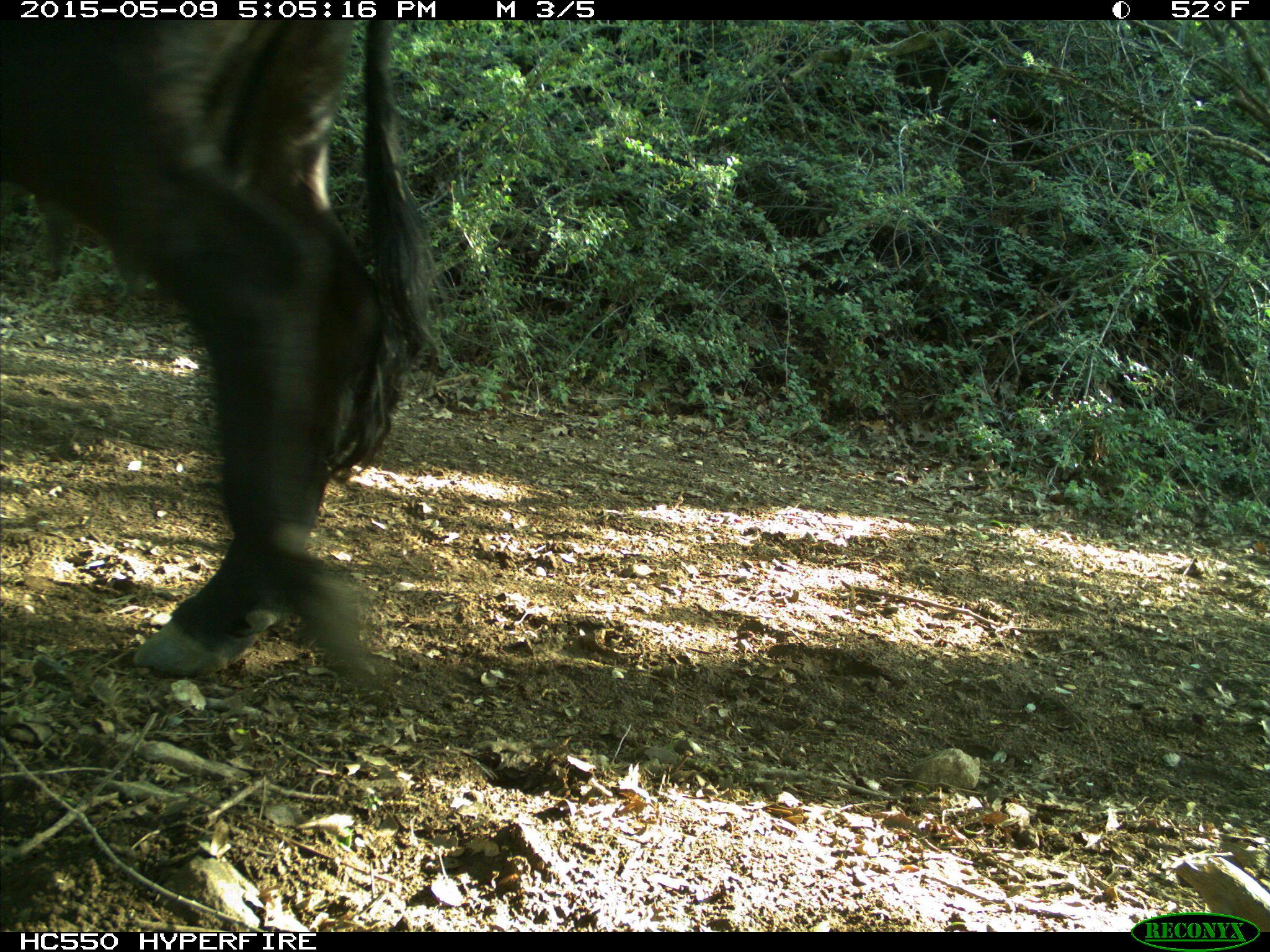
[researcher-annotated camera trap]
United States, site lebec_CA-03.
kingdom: Animalia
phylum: Chordata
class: Mammalia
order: Artiodactyla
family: Bovidae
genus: Bos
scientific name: Bos taurus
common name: domestic cow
Bos taurus (domestic cow).